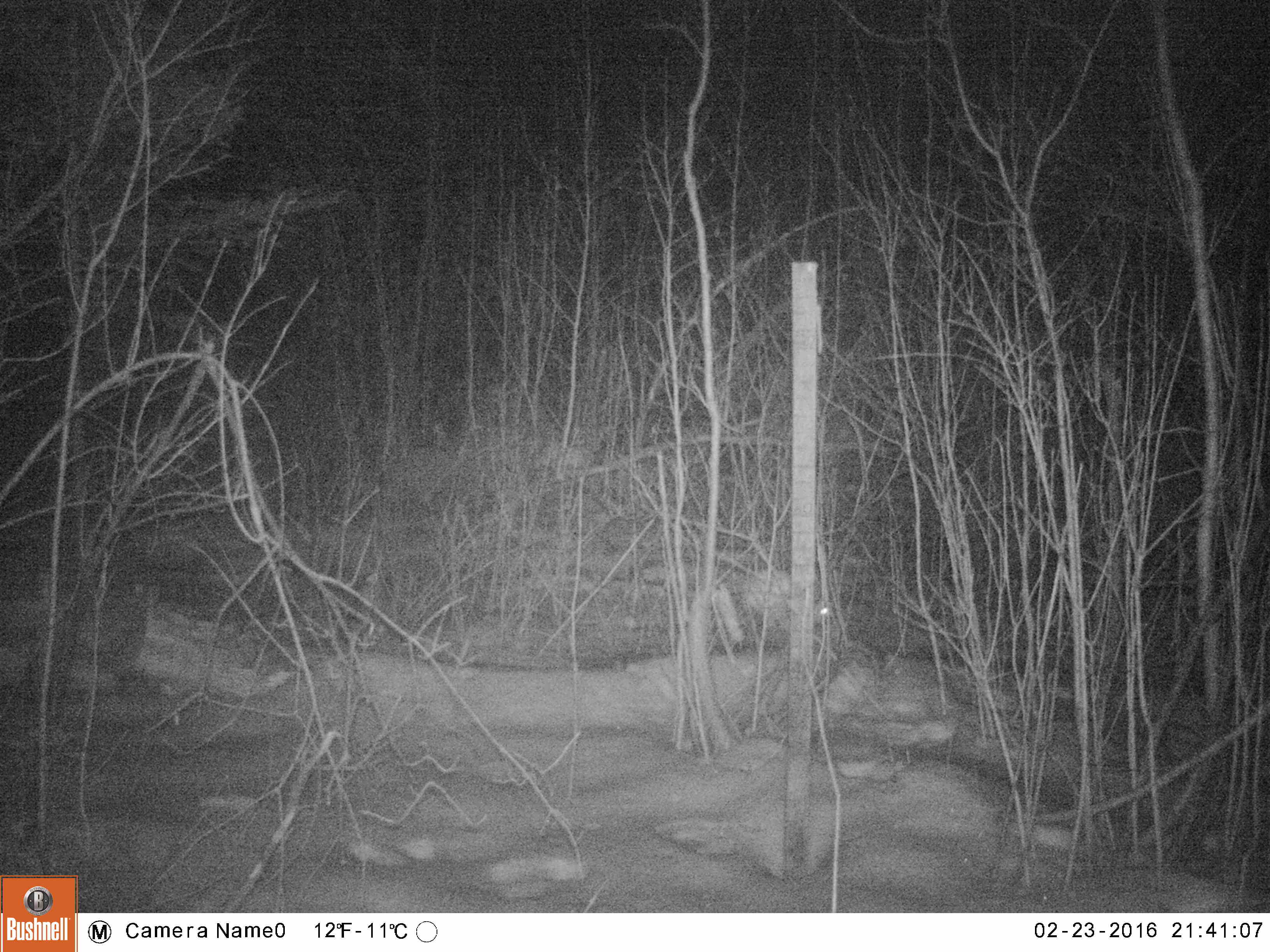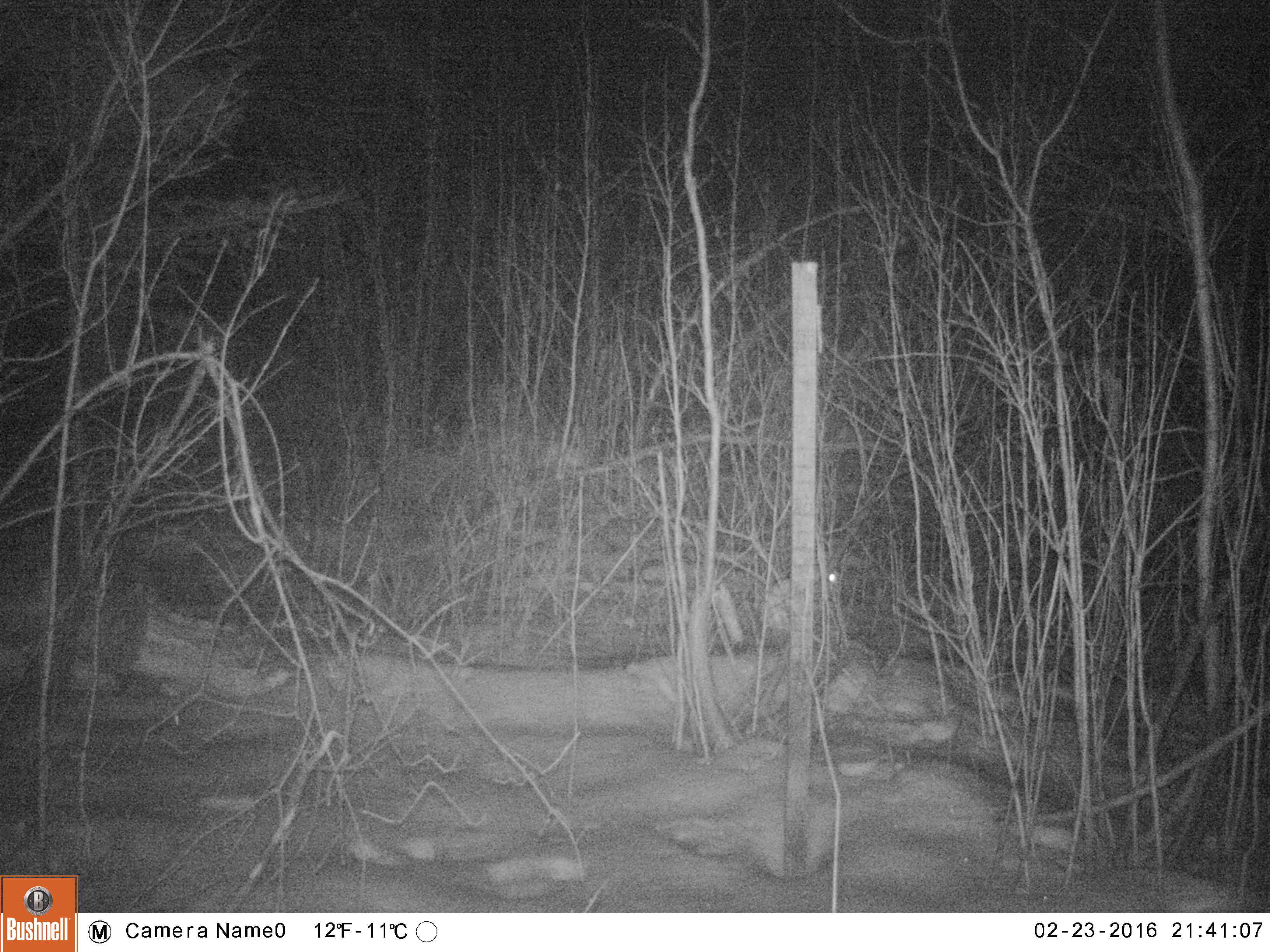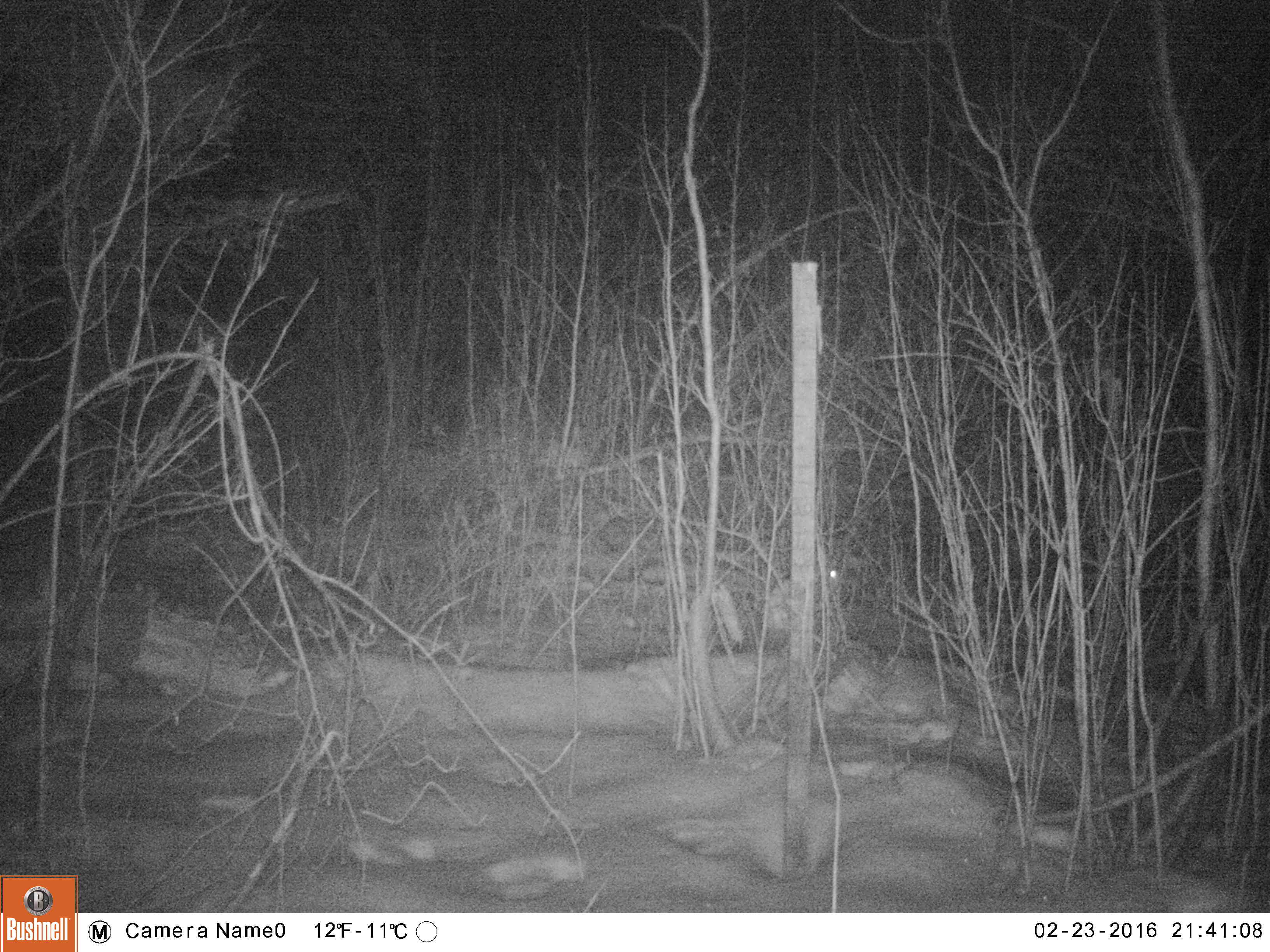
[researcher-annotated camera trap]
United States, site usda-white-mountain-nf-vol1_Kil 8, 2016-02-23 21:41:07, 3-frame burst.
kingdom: Animalia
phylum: Chordata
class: Mammalia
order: Lagomorpha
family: Leporidae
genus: Lepus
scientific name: Lepus americanus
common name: snowshoe hare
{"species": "snowshoe hare (Lepus americanus)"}